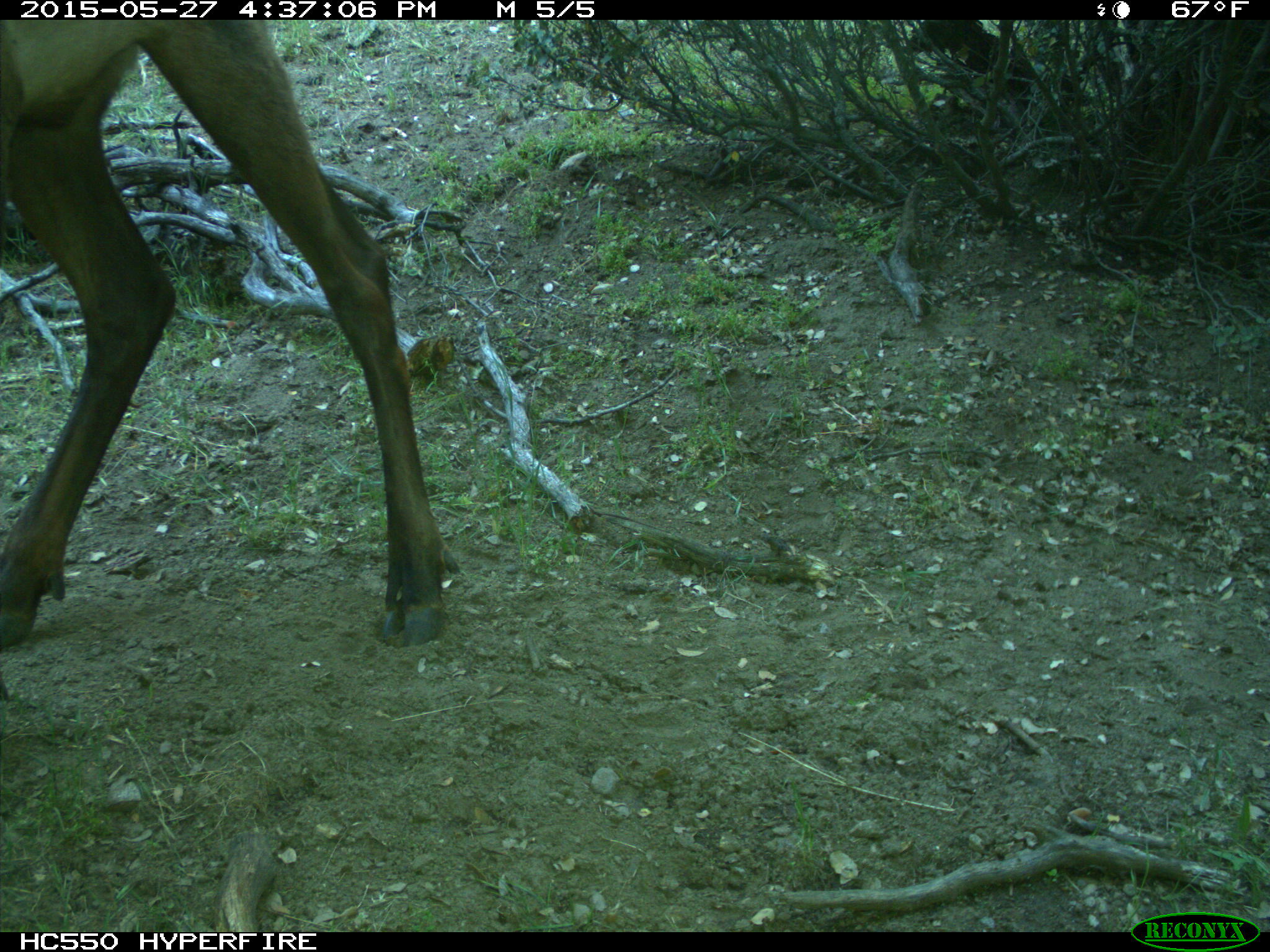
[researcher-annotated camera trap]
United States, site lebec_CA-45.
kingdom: Animalia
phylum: Chordata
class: Mammalia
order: Artiodactyla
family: Cervidae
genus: Cervus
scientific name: Cervus canadensis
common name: elk